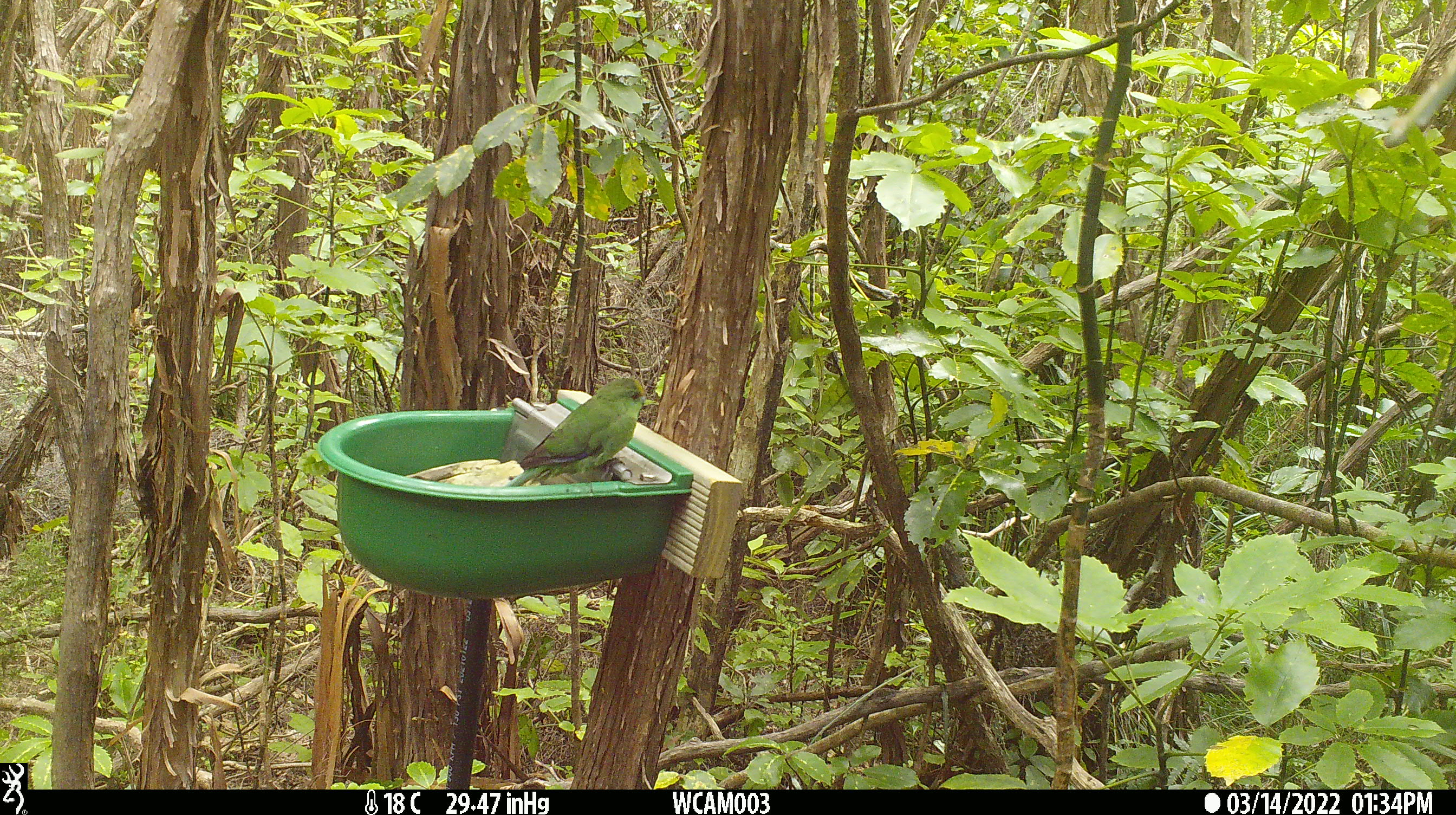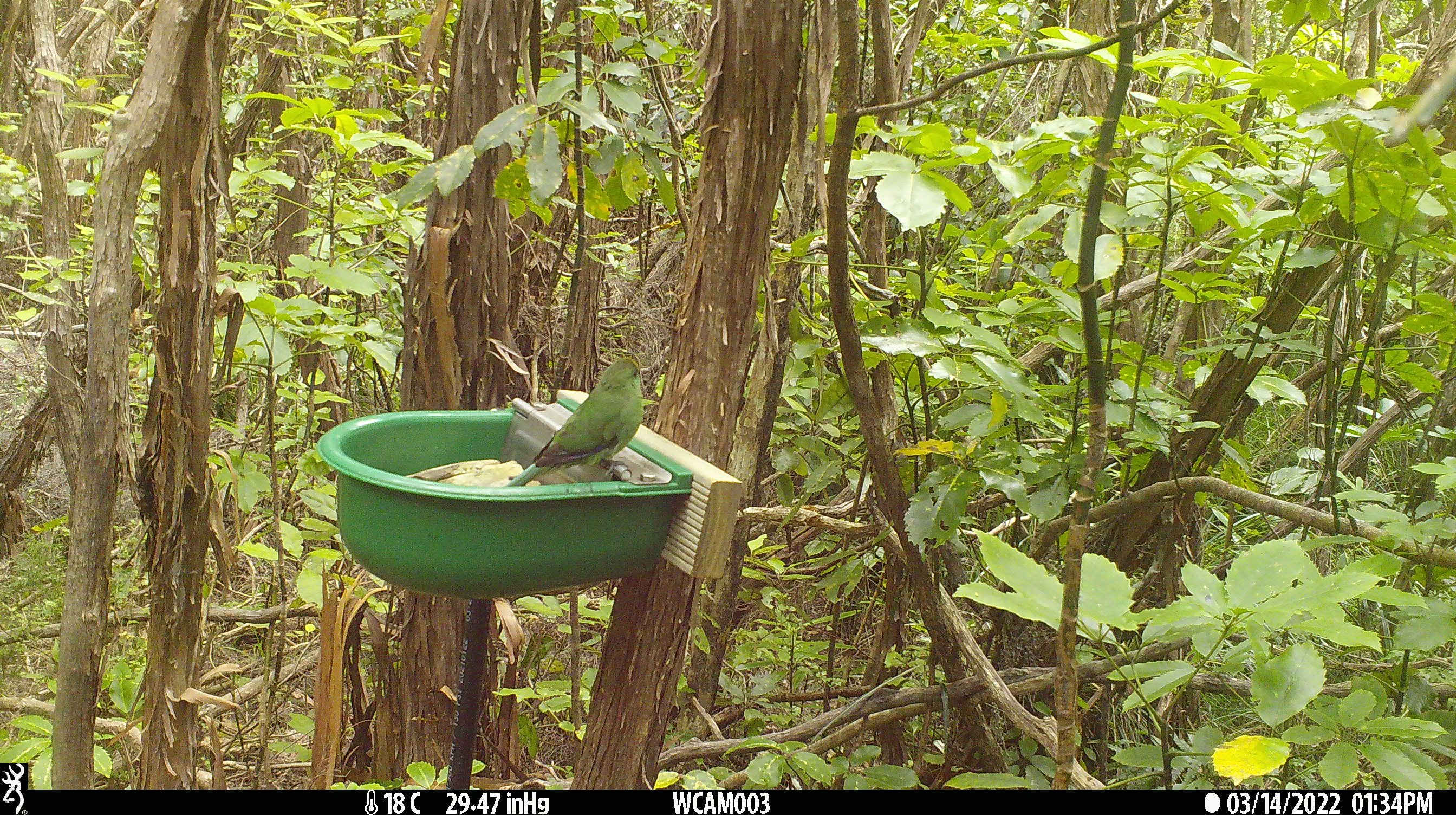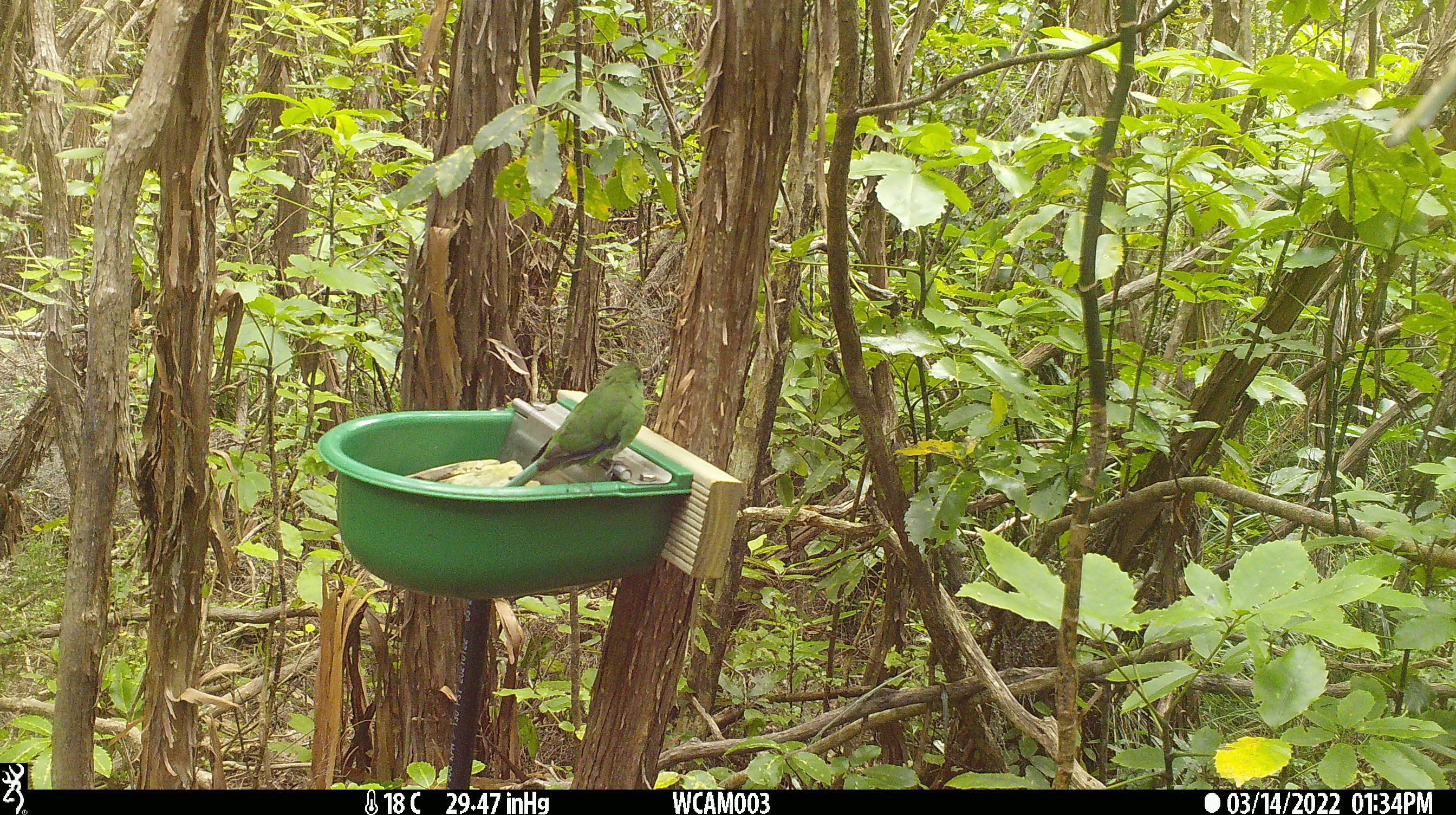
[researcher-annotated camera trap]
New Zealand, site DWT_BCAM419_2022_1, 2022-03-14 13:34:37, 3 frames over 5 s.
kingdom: Animalia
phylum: Chordata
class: Aves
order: Psittaciformes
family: Psittaculidae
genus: Cyanoramphus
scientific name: Cyanoramphus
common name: parakeet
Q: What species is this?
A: Parakeet (Cyanoramphus).